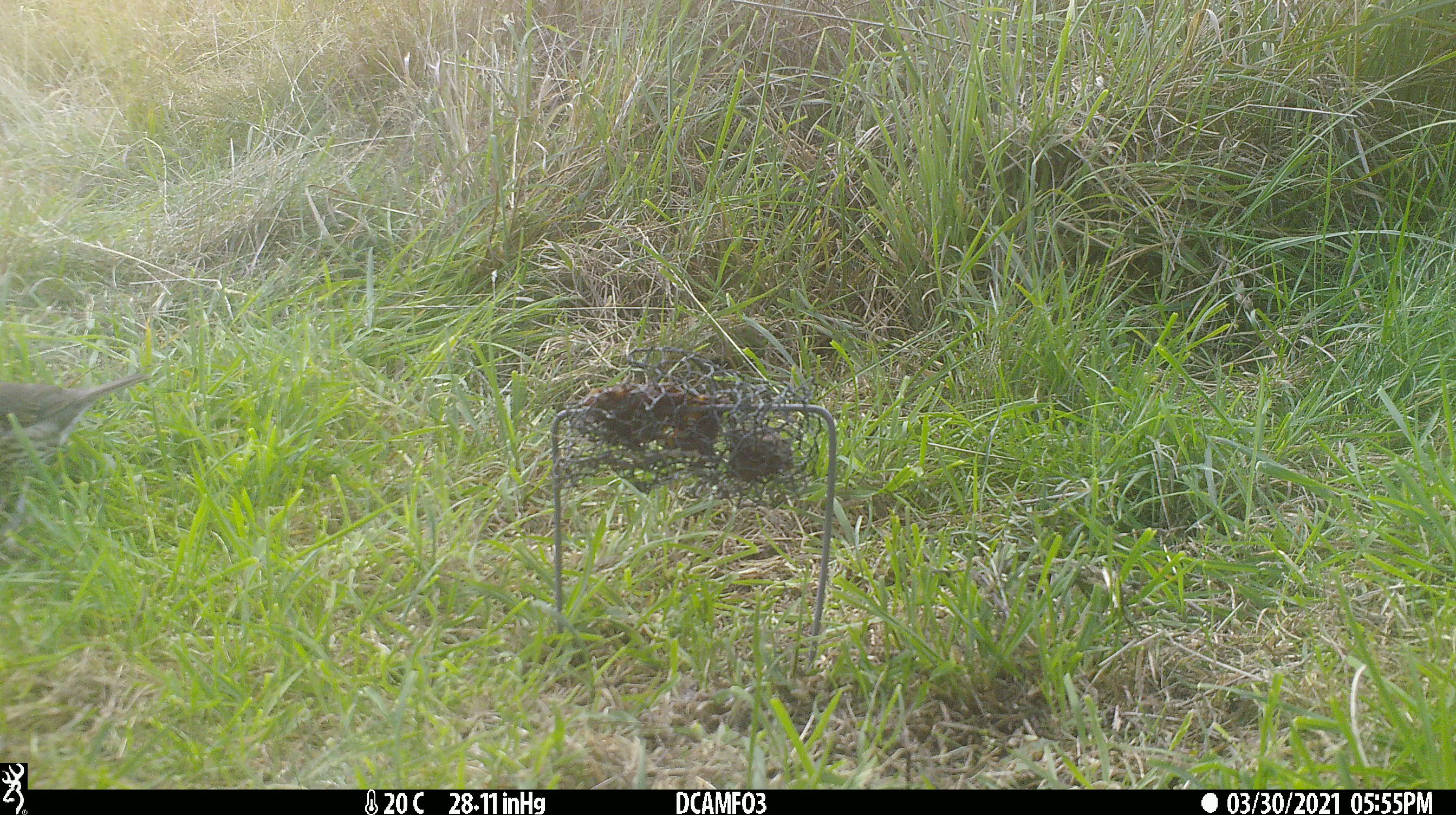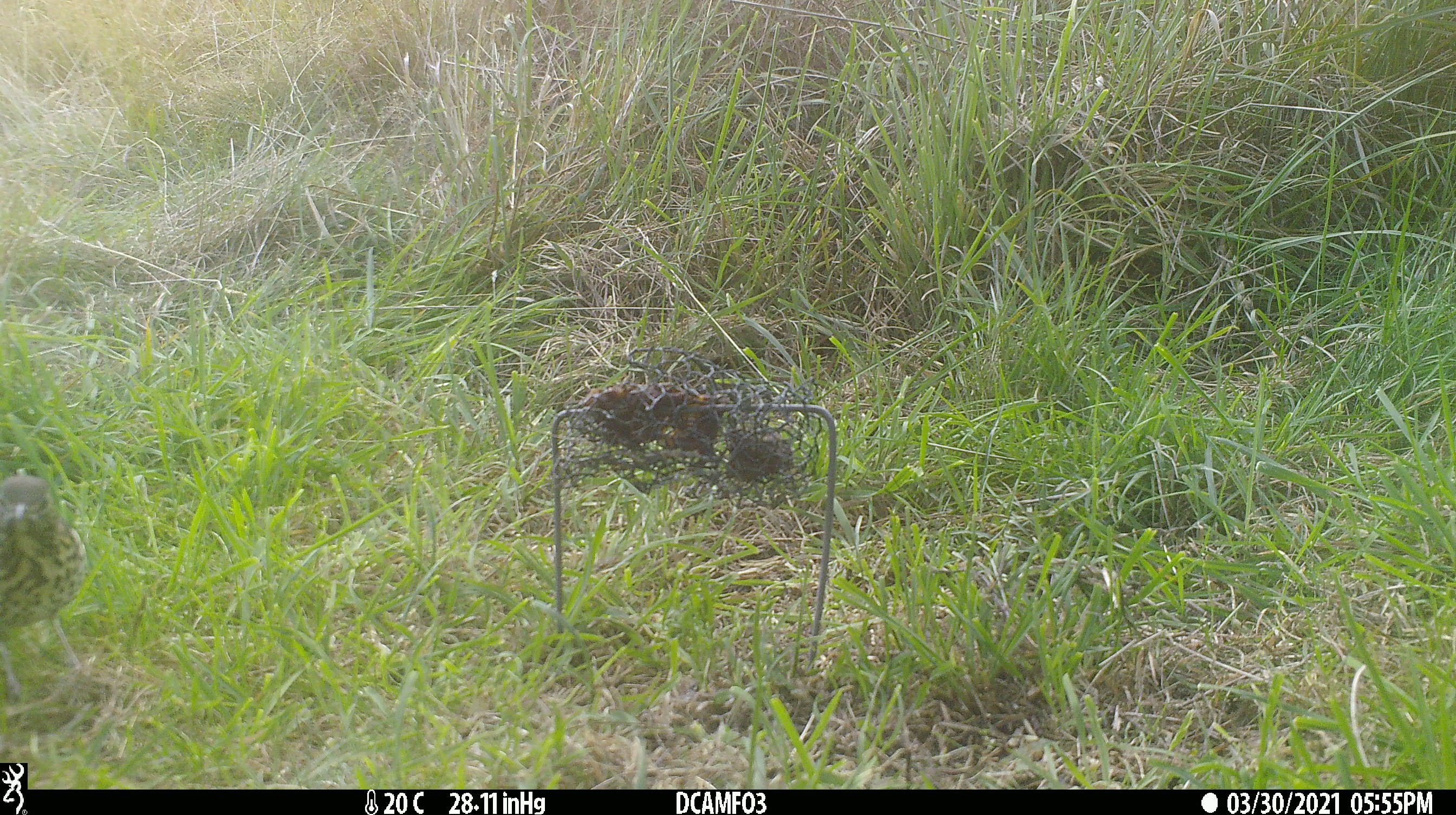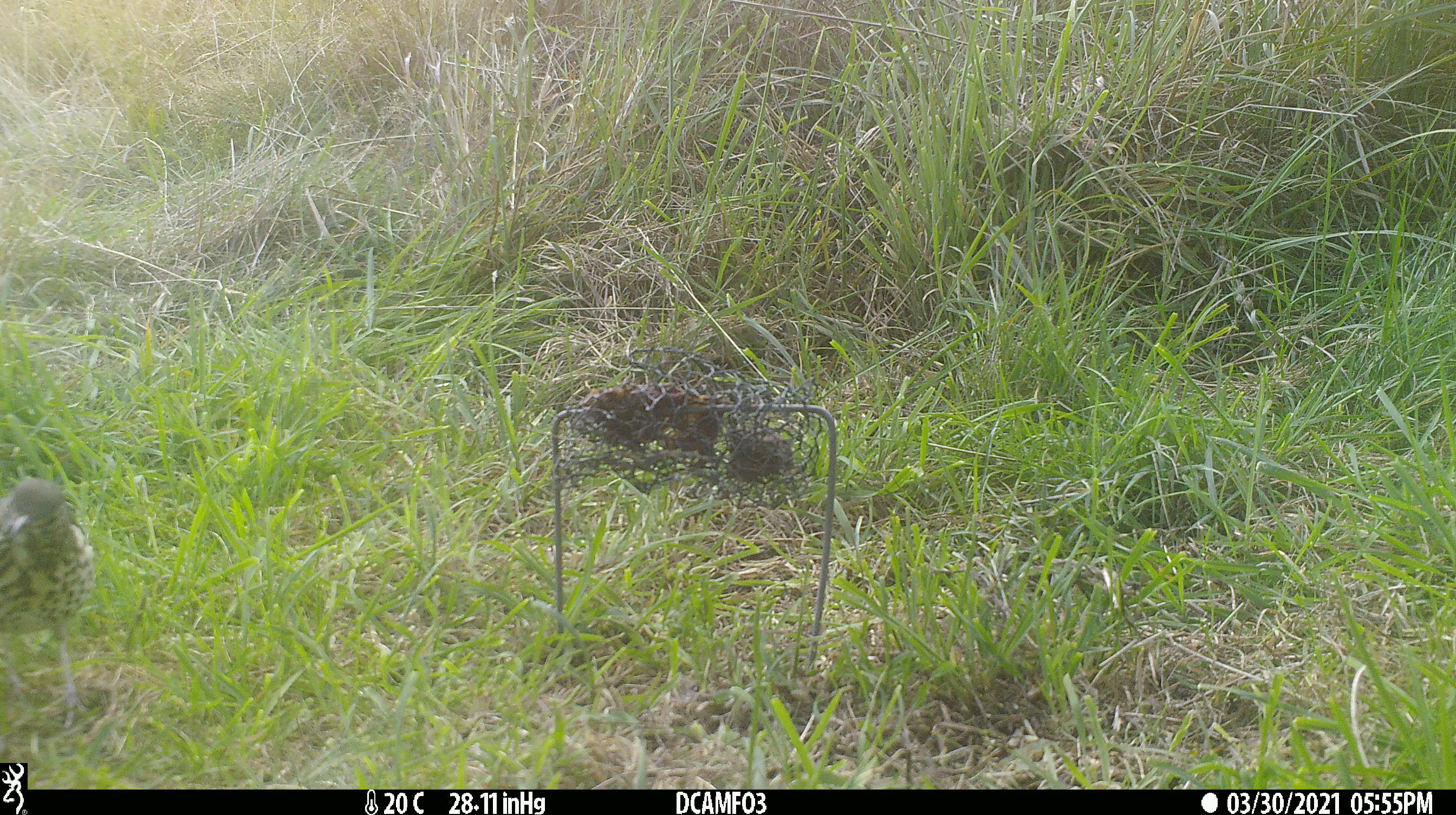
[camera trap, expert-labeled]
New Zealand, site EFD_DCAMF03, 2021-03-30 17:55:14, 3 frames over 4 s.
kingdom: Animalia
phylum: Chordata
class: Aves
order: Passeriformes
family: Turdidae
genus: Turdus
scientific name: Turdus philomelos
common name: song thrush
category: thrush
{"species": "thrush (song thrush) (Turdus philomelos)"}